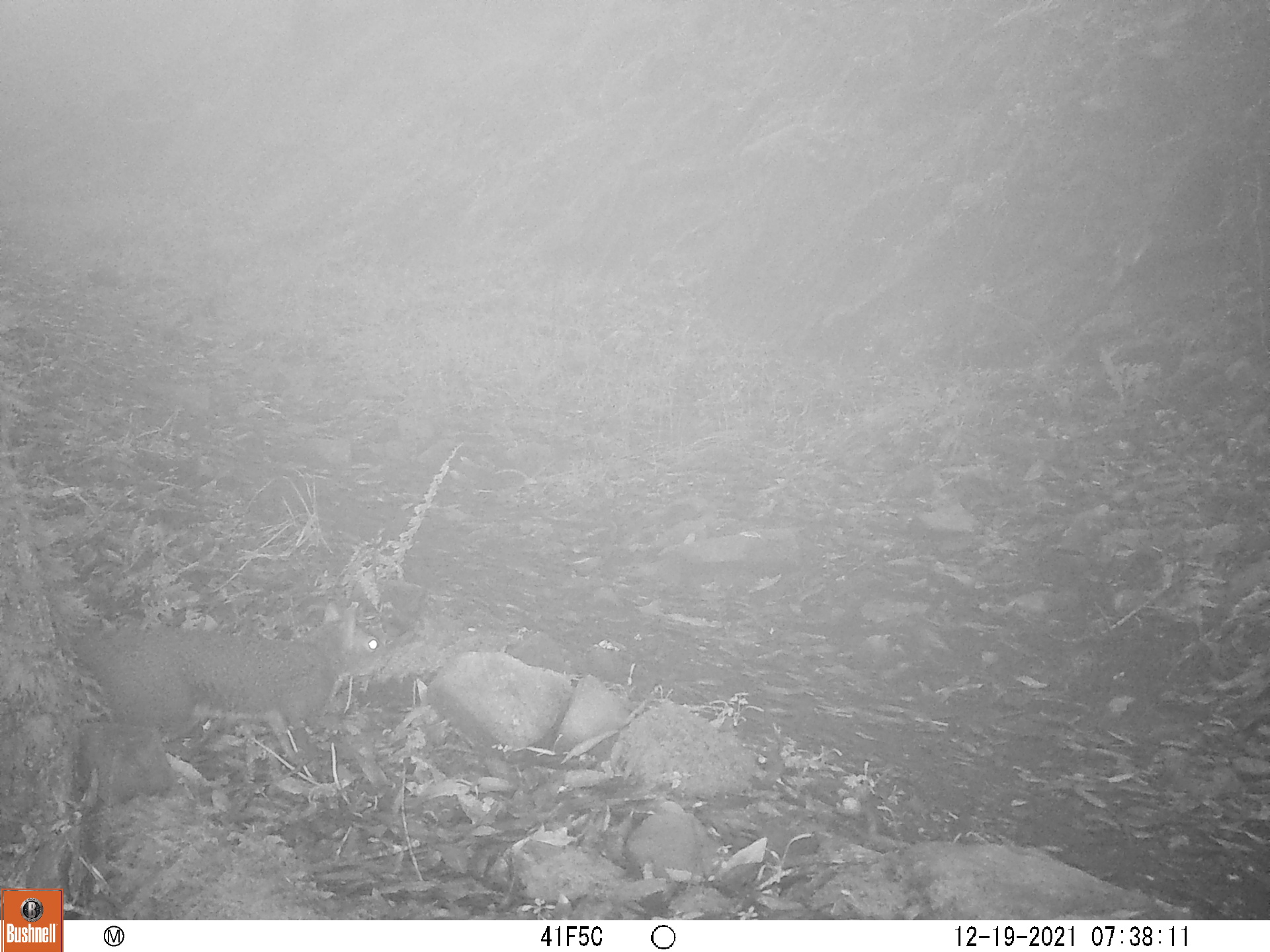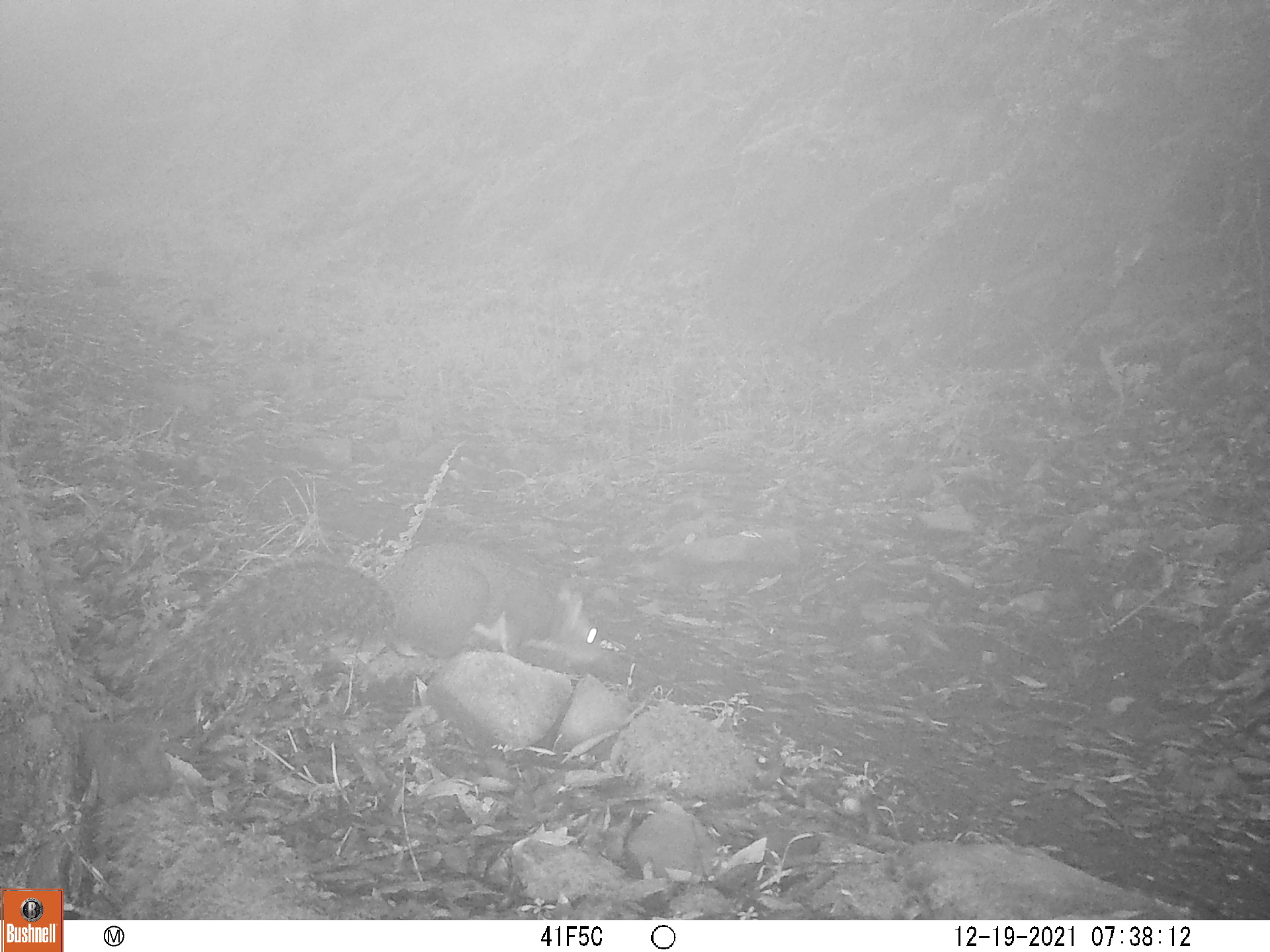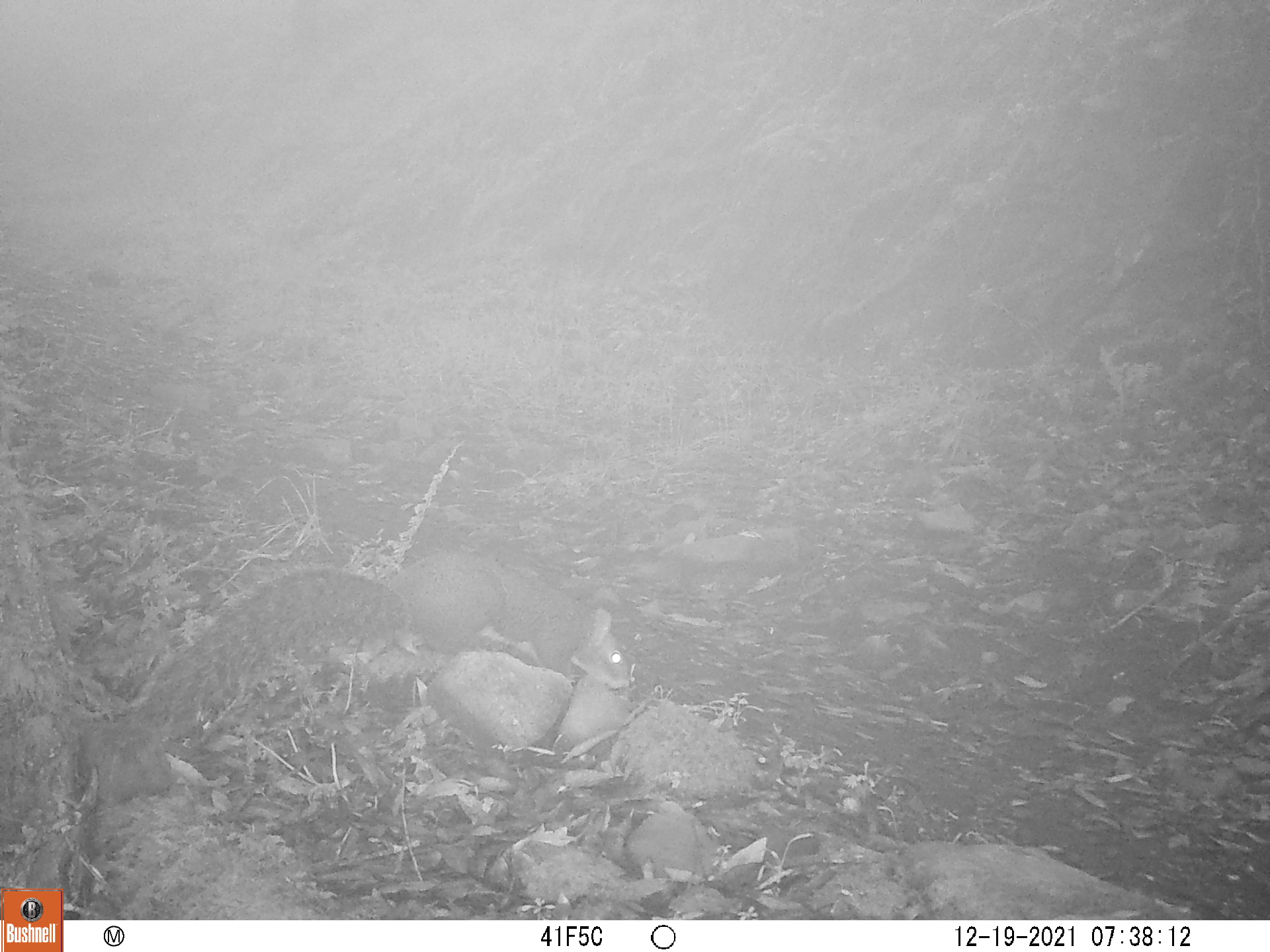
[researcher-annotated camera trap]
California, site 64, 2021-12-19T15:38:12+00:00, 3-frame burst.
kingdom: Animalia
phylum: Chordata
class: Mammalia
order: Rodentia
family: Sciuridae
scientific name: Sciuridae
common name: squirrel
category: unknown squirrel